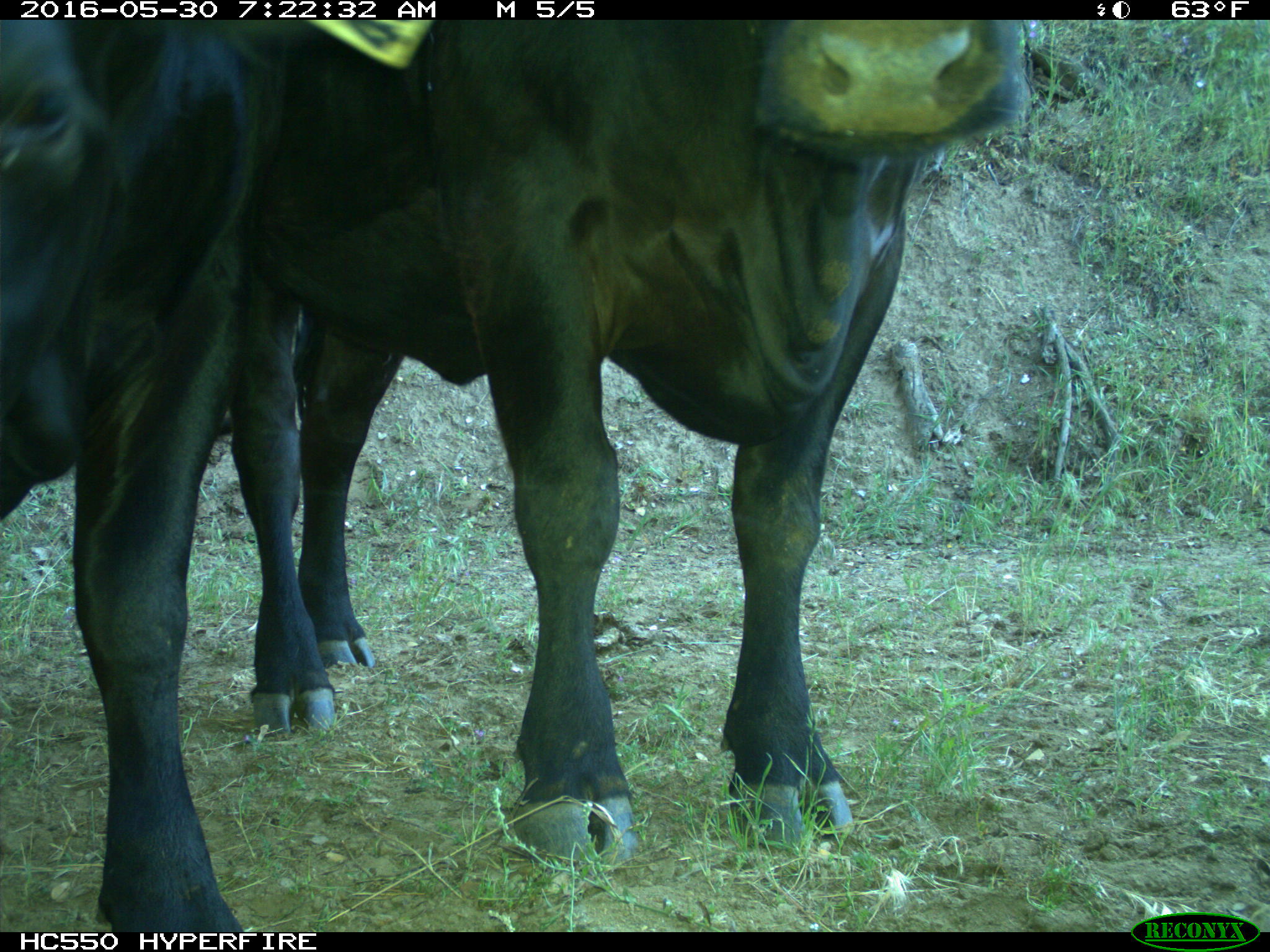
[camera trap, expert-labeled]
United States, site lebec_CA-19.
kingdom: Animalia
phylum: Chordata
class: Mammalia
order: Artiodactyla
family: Bovidae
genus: Bos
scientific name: Bos taurus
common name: domestic cow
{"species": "Bos taurus (domestic cow)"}